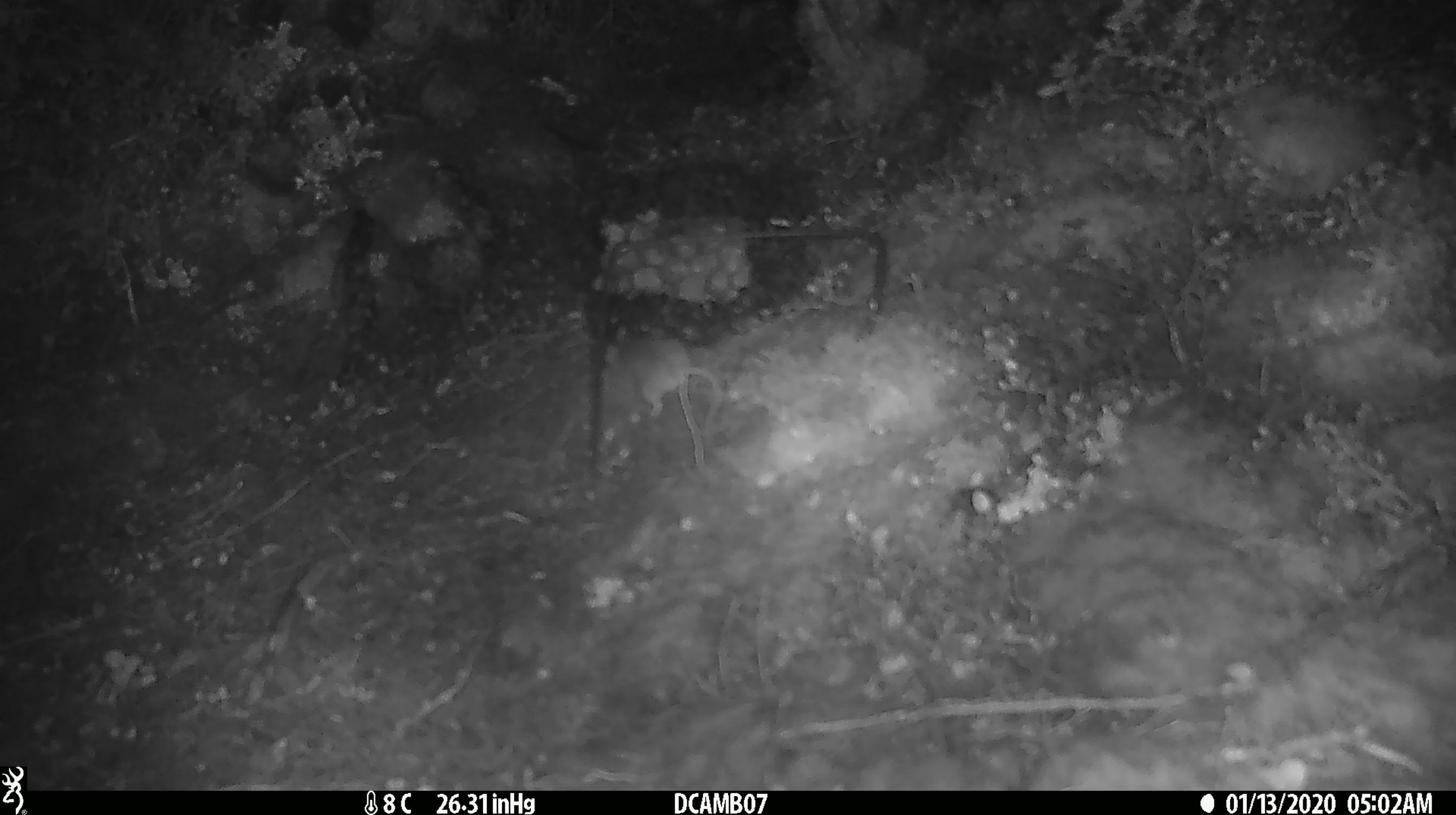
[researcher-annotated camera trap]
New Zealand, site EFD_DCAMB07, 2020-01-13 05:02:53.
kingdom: Animalia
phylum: Chordata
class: Mammalia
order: Rodentia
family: Muridae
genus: Mus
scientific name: Mus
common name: mouse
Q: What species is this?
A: Mouse (Mus).